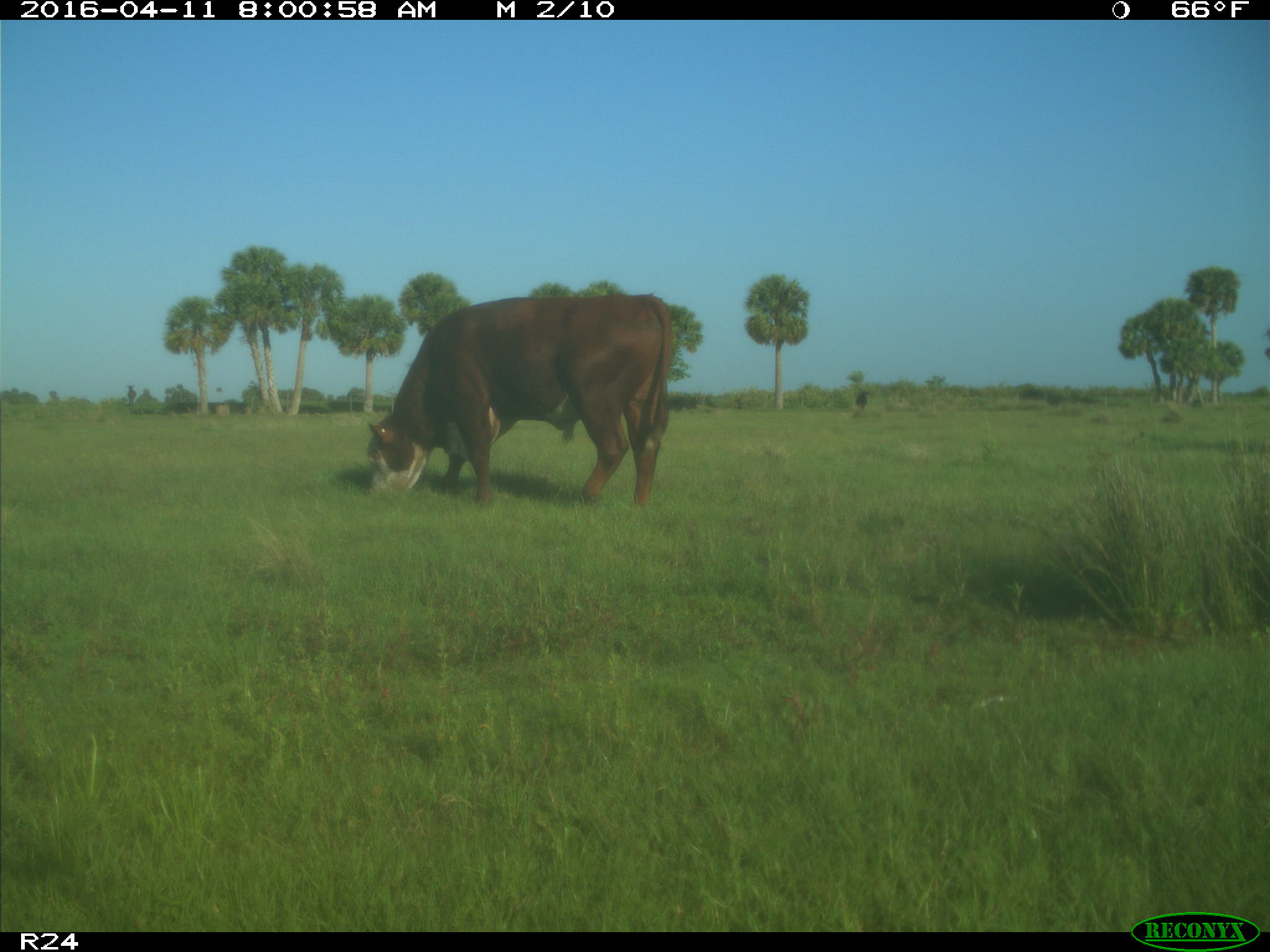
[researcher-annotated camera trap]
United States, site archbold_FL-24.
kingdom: Animalia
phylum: Chordata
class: Mammalia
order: Artiodactyla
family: Bovidae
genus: Bos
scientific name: Bos taurus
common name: domestic cow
Bos taurus (domestic cow).